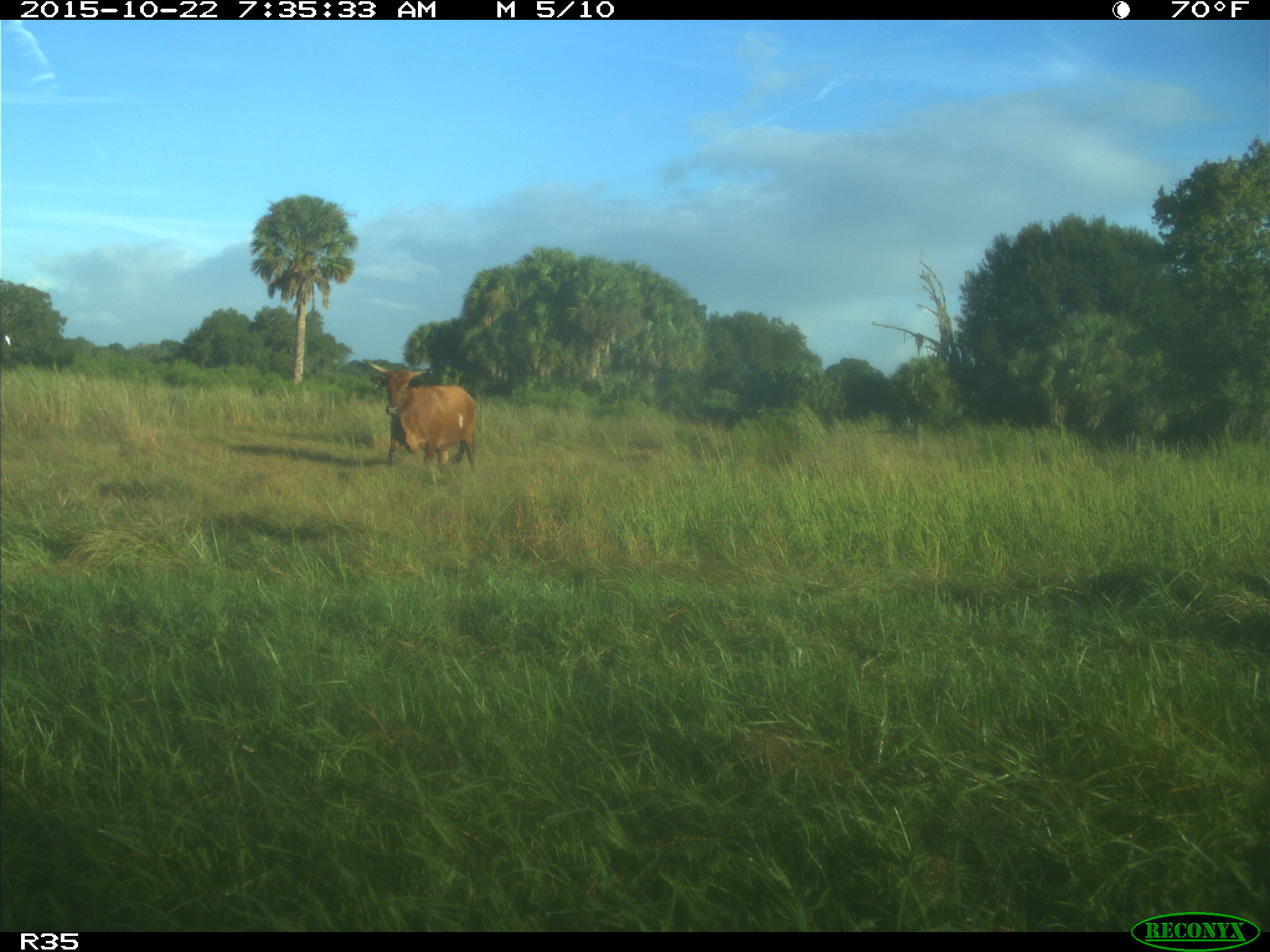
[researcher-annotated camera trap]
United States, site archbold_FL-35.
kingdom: Animalia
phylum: Chordata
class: Mammalia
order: Artiodactyla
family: Bovidae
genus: Bos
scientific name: Bos taurus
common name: domestic cow